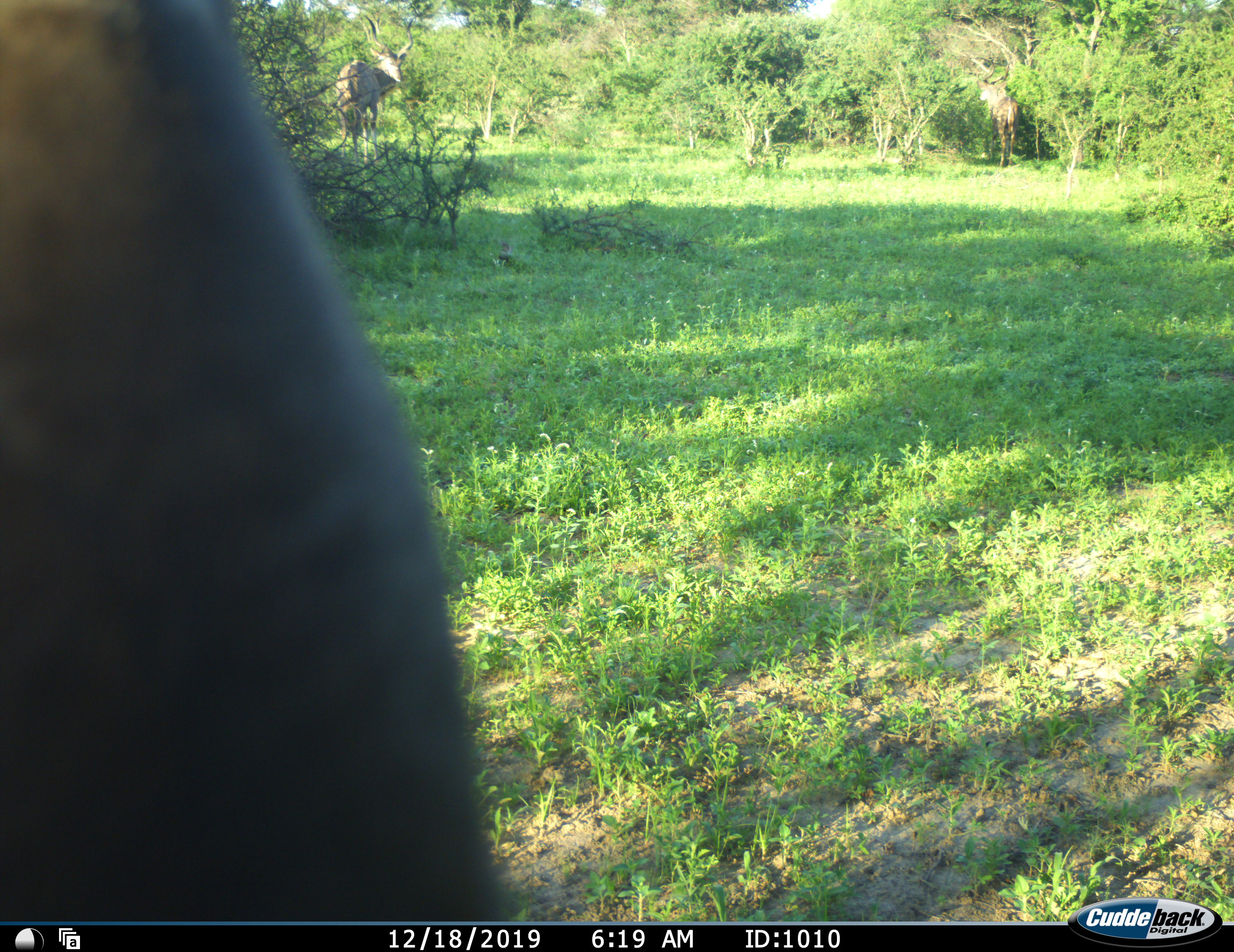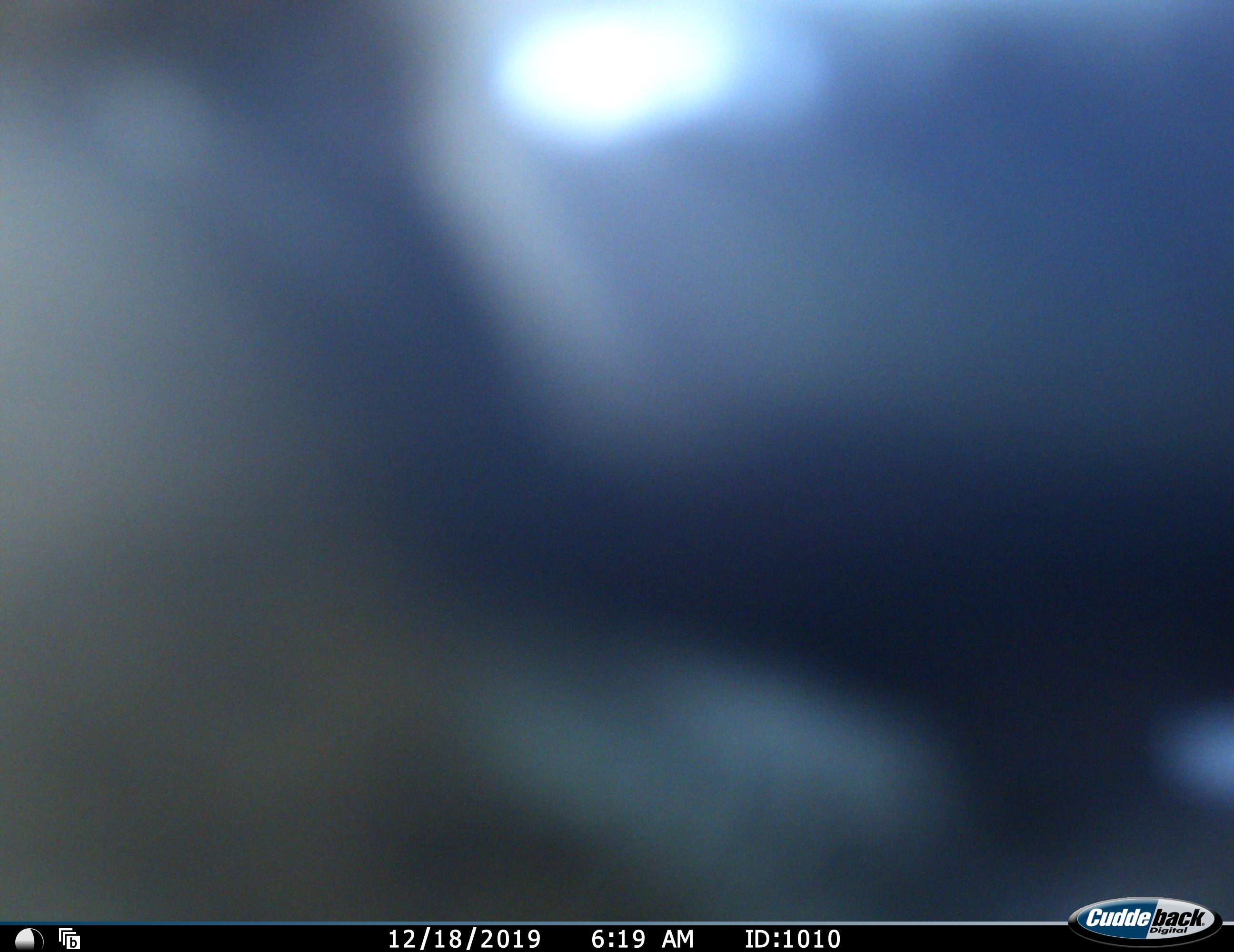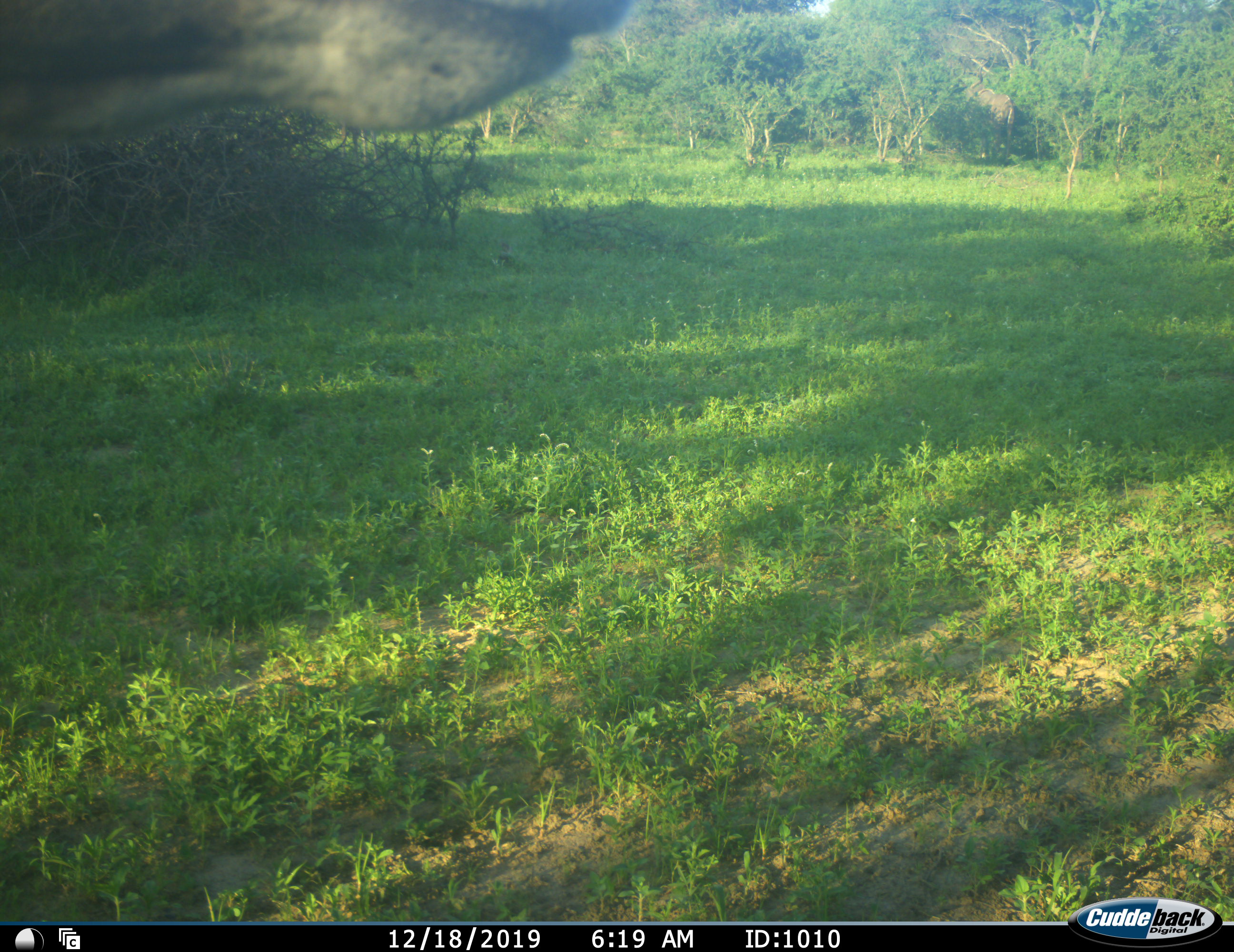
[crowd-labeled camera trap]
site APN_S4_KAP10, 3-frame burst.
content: unidentified animal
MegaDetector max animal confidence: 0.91